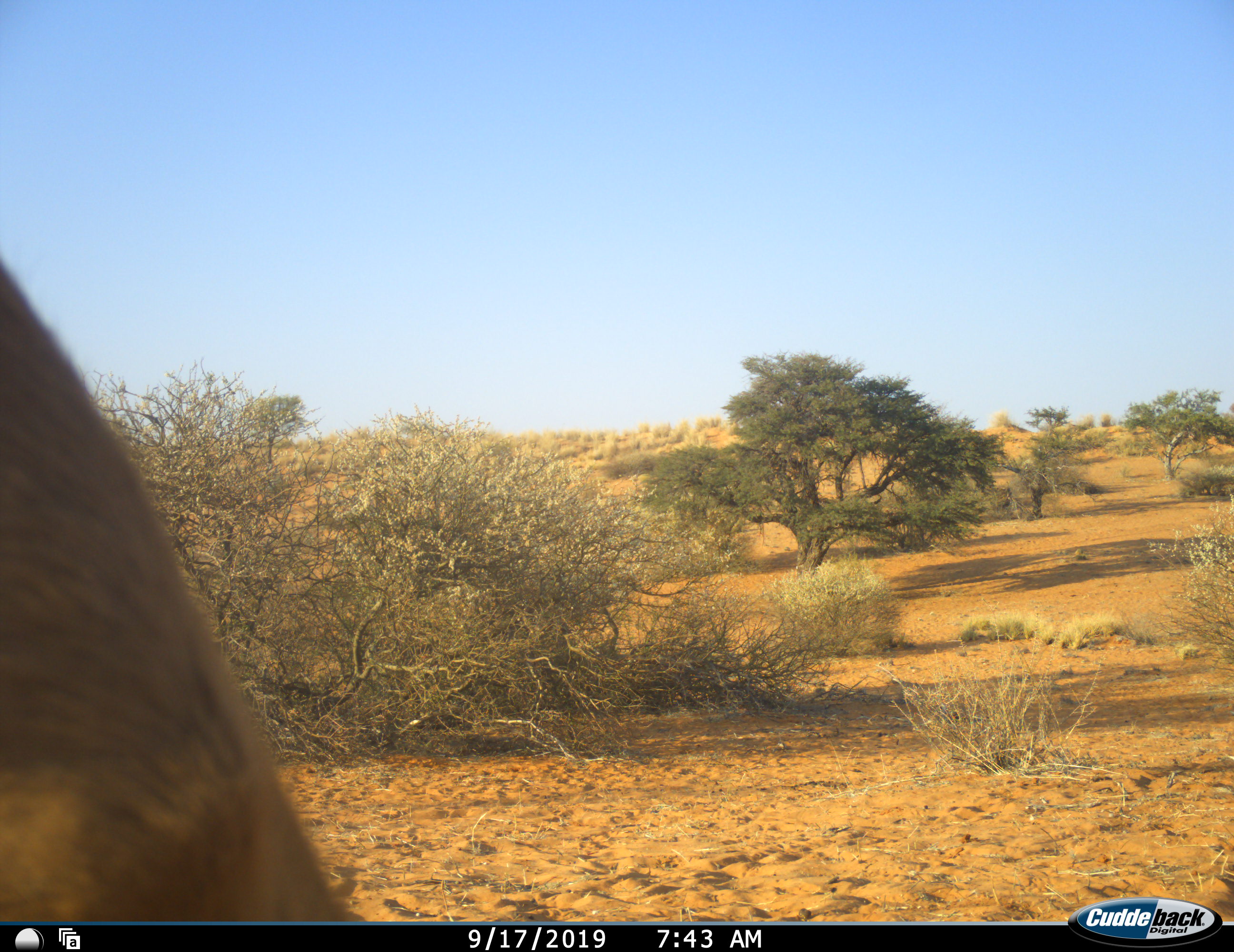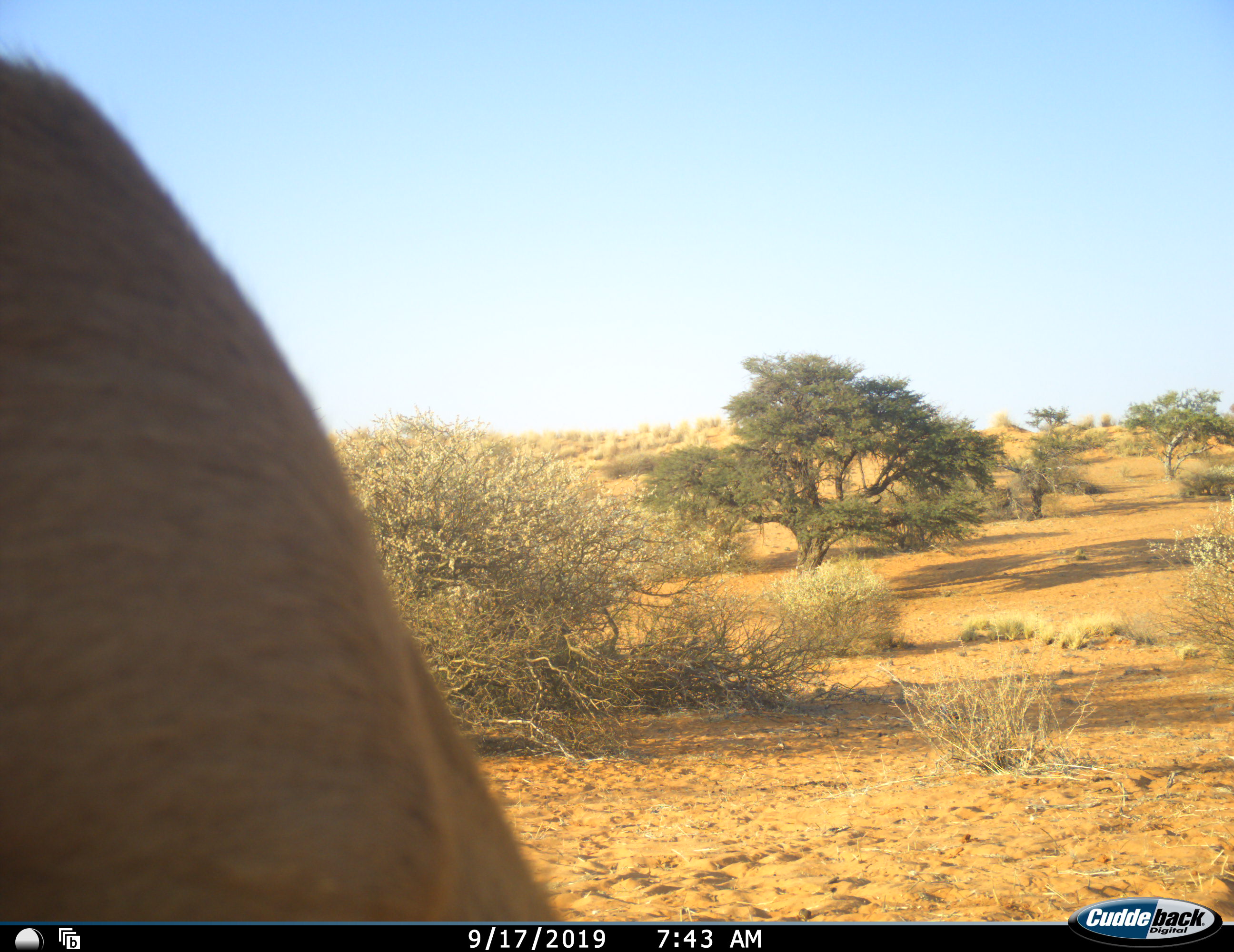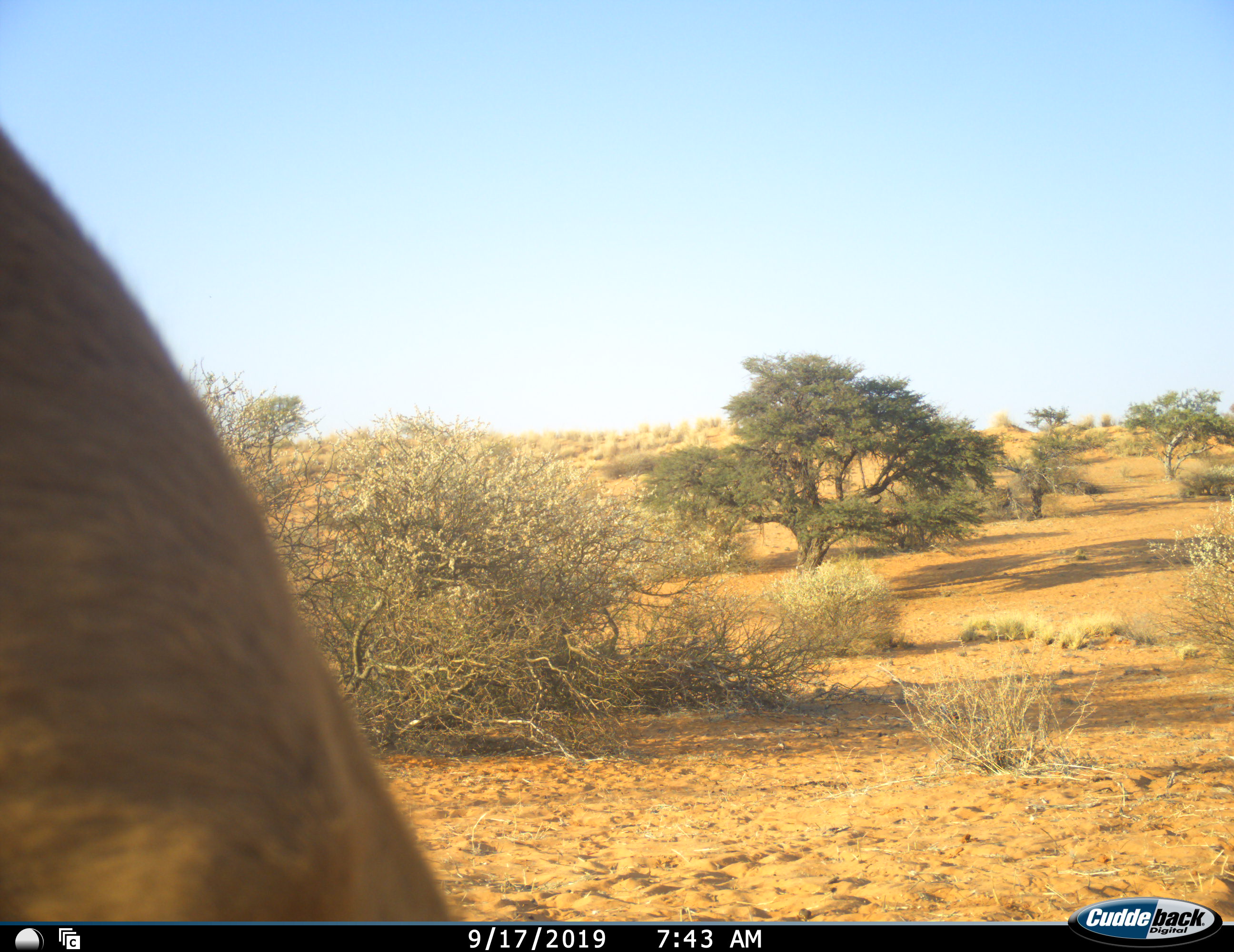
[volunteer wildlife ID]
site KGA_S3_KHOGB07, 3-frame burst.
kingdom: Animalia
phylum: Chordata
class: Mammalia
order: Artiodactyla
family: Bovidae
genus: Antidorcas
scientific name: Antidorcas marsupialis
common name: springbok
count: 1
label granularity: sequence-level